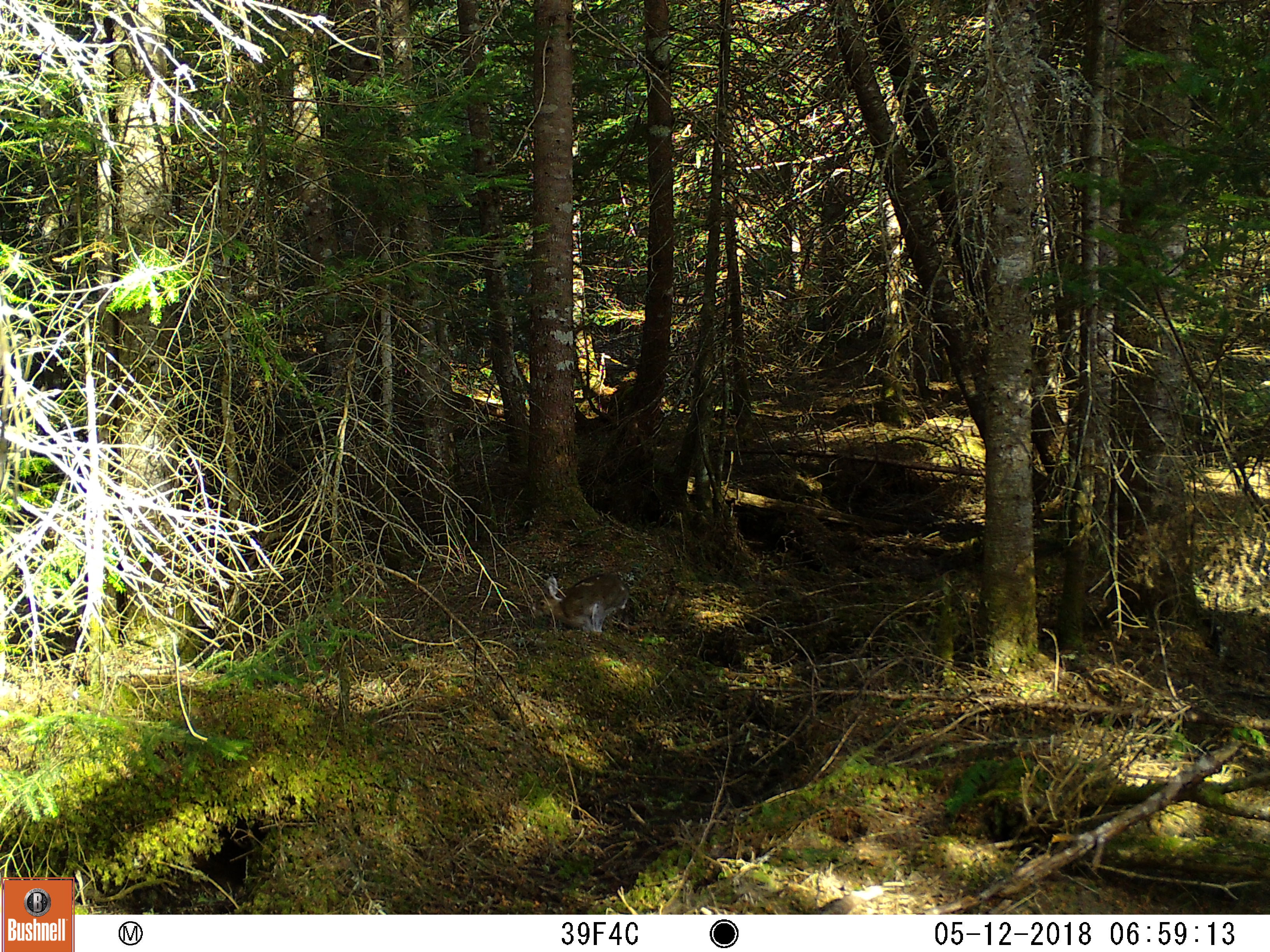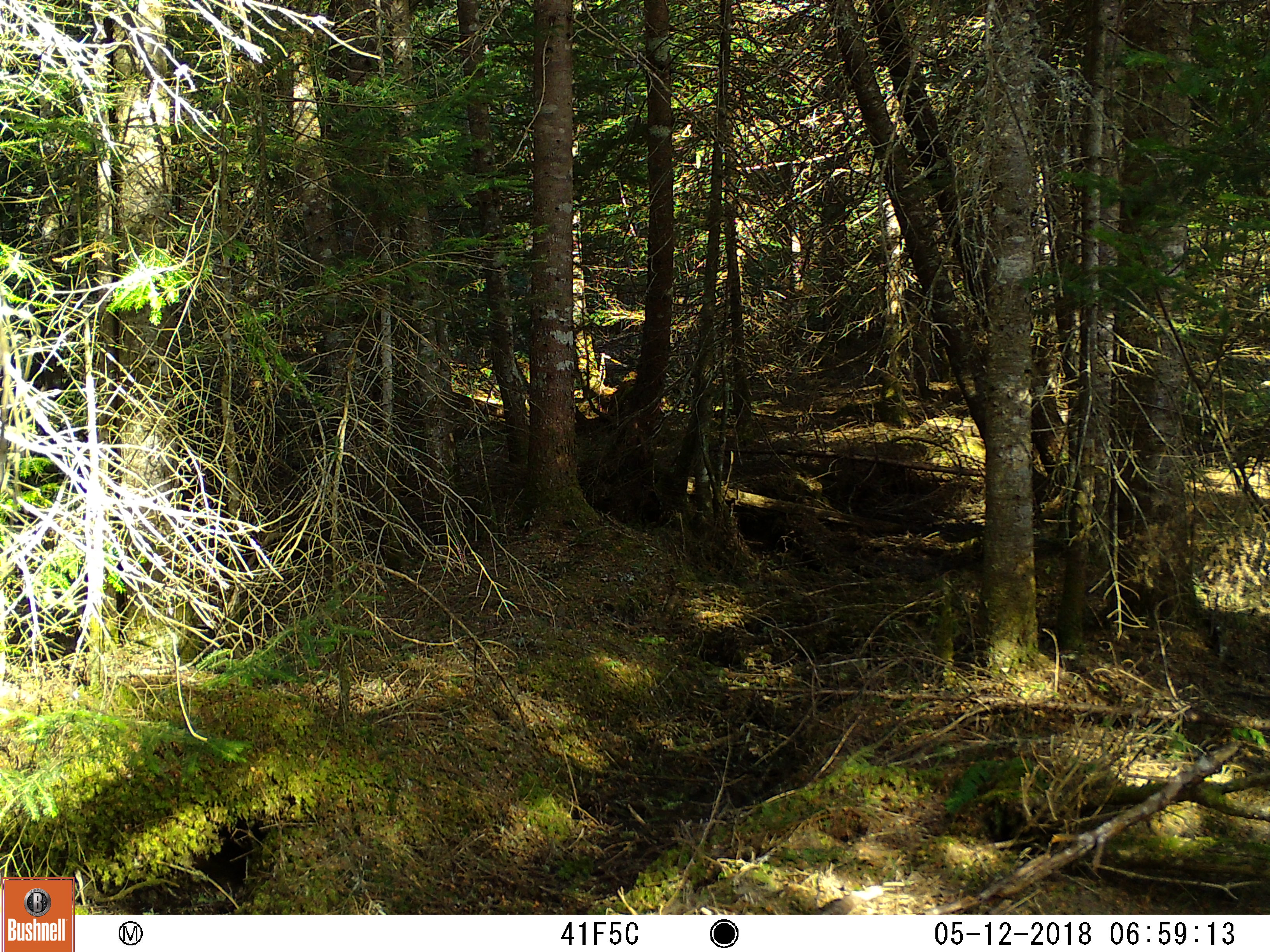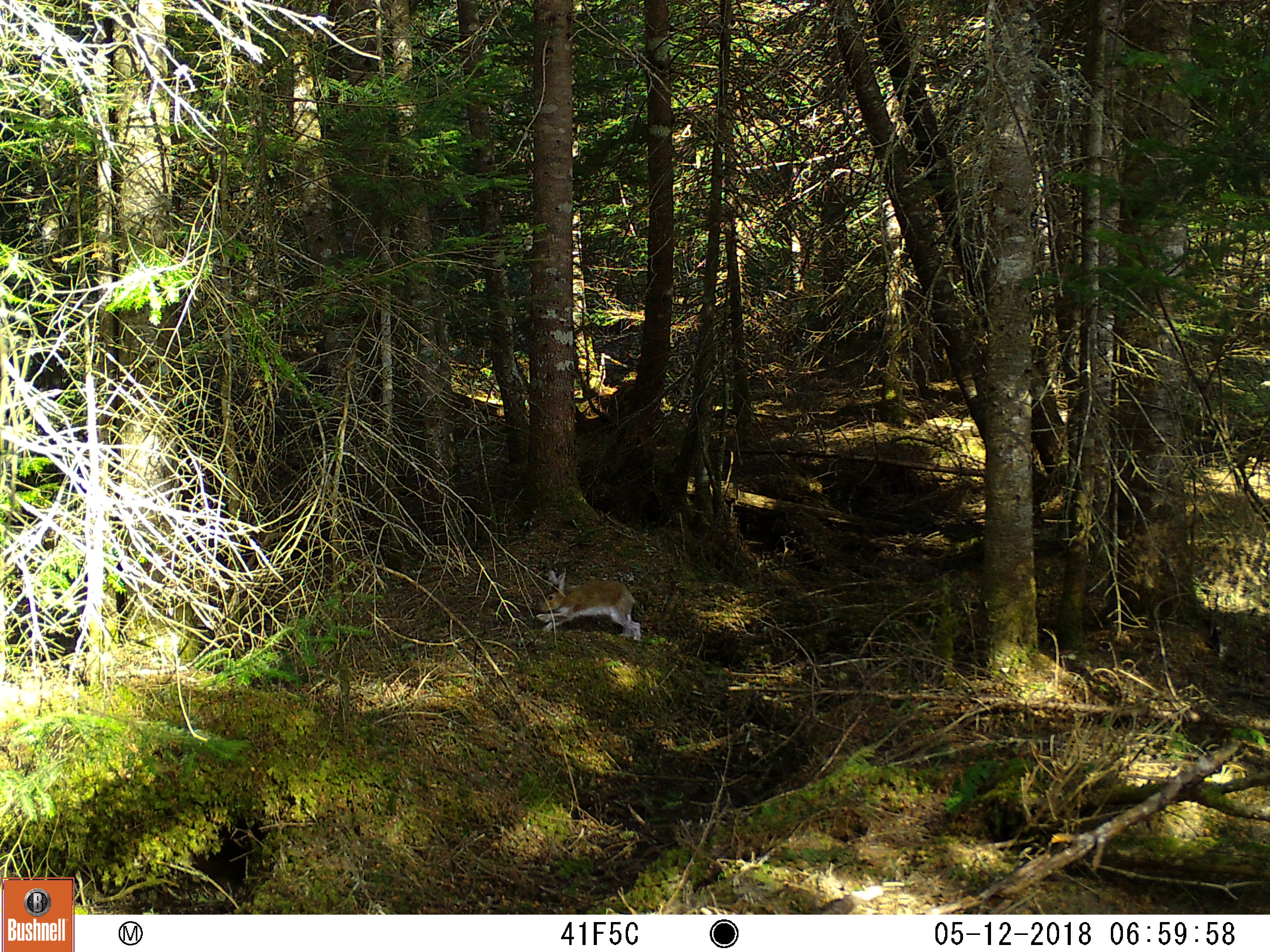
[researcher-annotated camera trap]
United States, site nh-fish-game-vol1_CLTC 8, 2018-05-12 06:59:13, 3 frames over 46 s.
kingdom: Animalia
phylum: Chordata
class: Mammalia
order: Lagomorpha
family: Leporidae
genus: Lepus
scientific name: Lepus americanus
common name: snowshoe hare